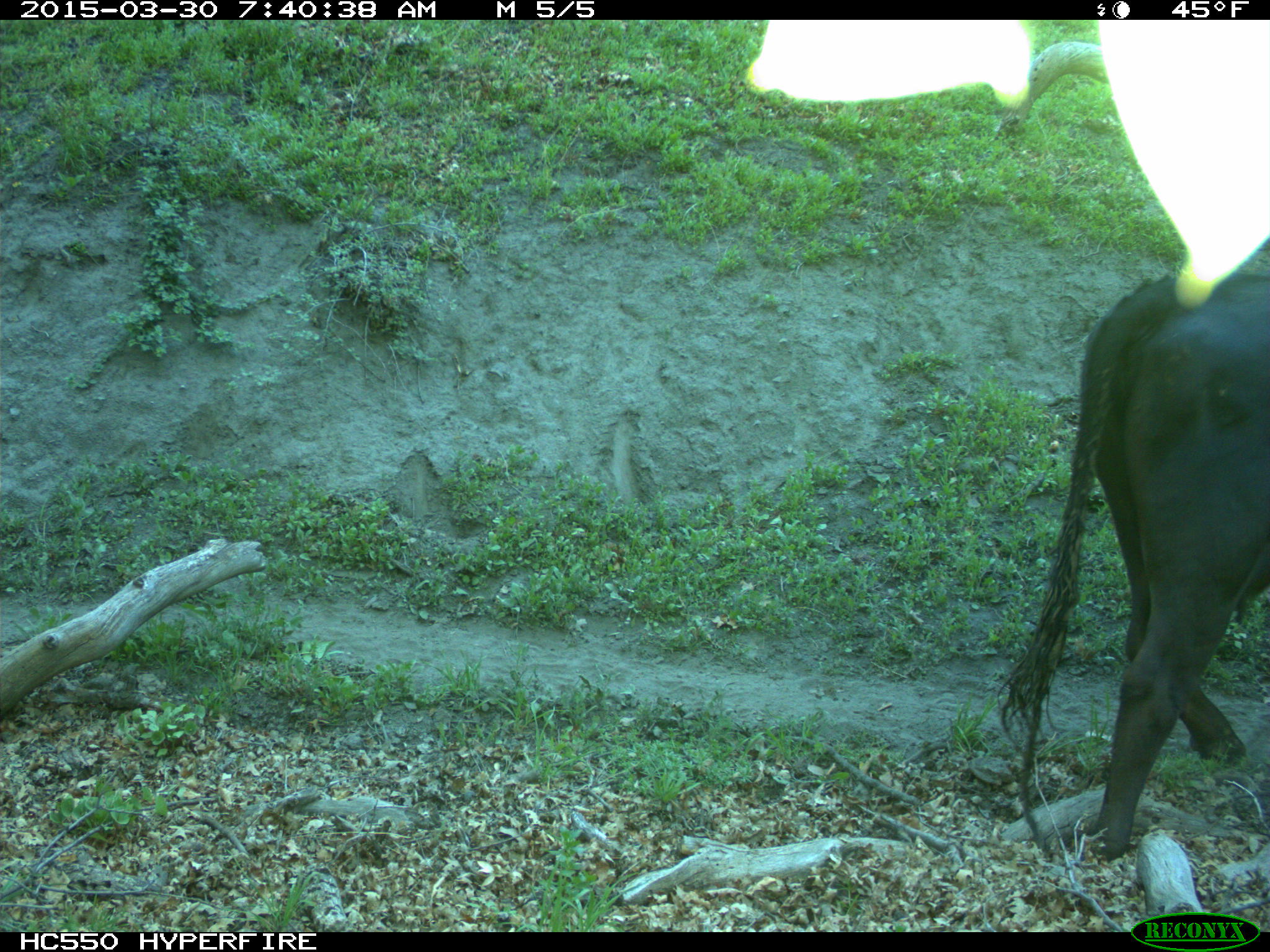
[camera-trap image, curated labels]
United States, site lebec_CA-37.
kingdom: Animalia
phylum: Chordata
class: Mammalia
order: Artiodactyla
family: Bovidae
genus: Bos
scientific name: Bos taurus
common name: domestic cow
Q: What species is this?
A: Bos taurus (domestic cow).